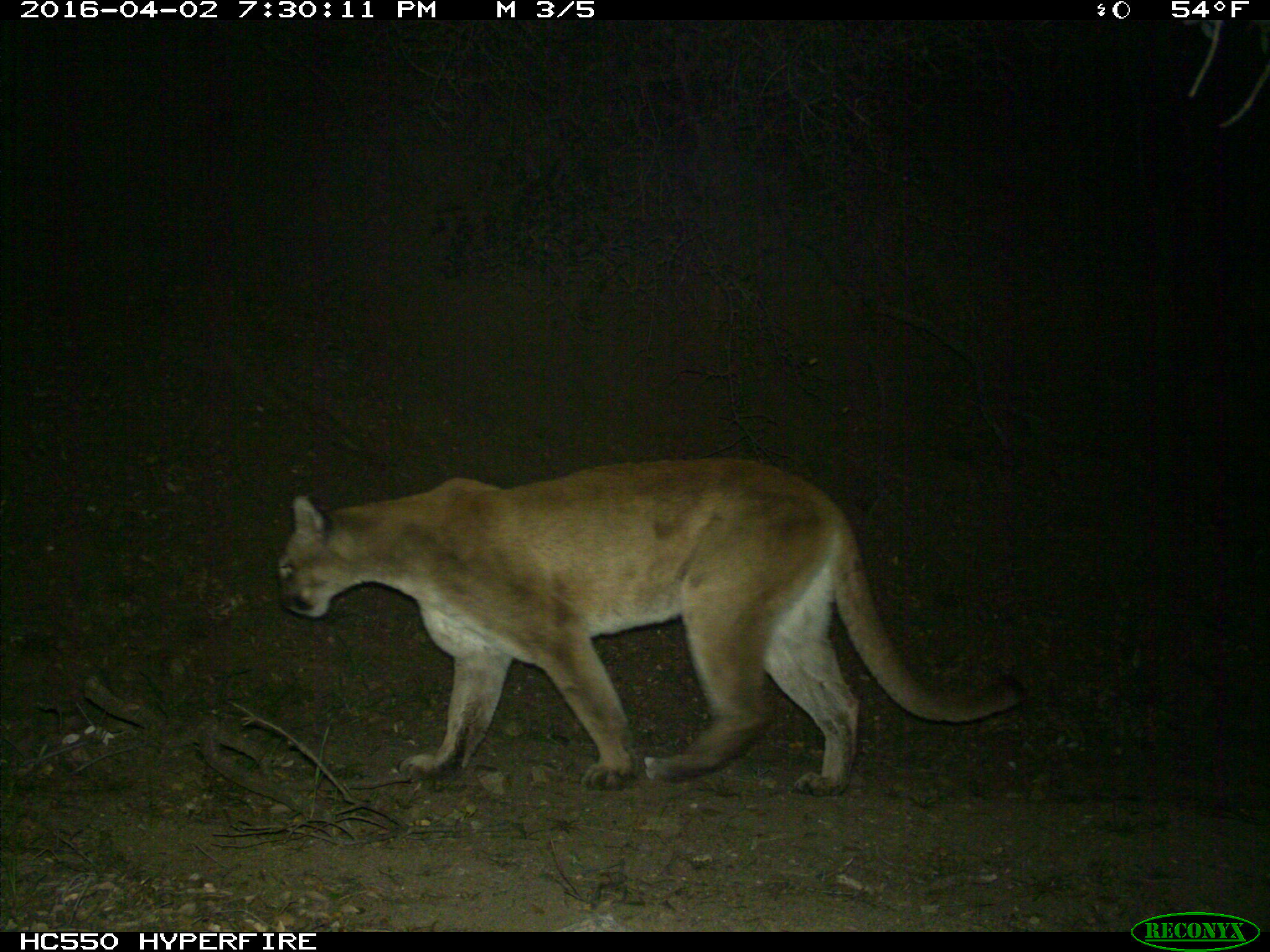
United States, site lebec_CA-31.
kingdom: Animalia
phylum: Chordata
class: Mammalia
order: Carnivora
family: Felidae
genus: Puma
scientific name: Puma concolor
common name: mountain lion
Puma concolor (mountain lion).